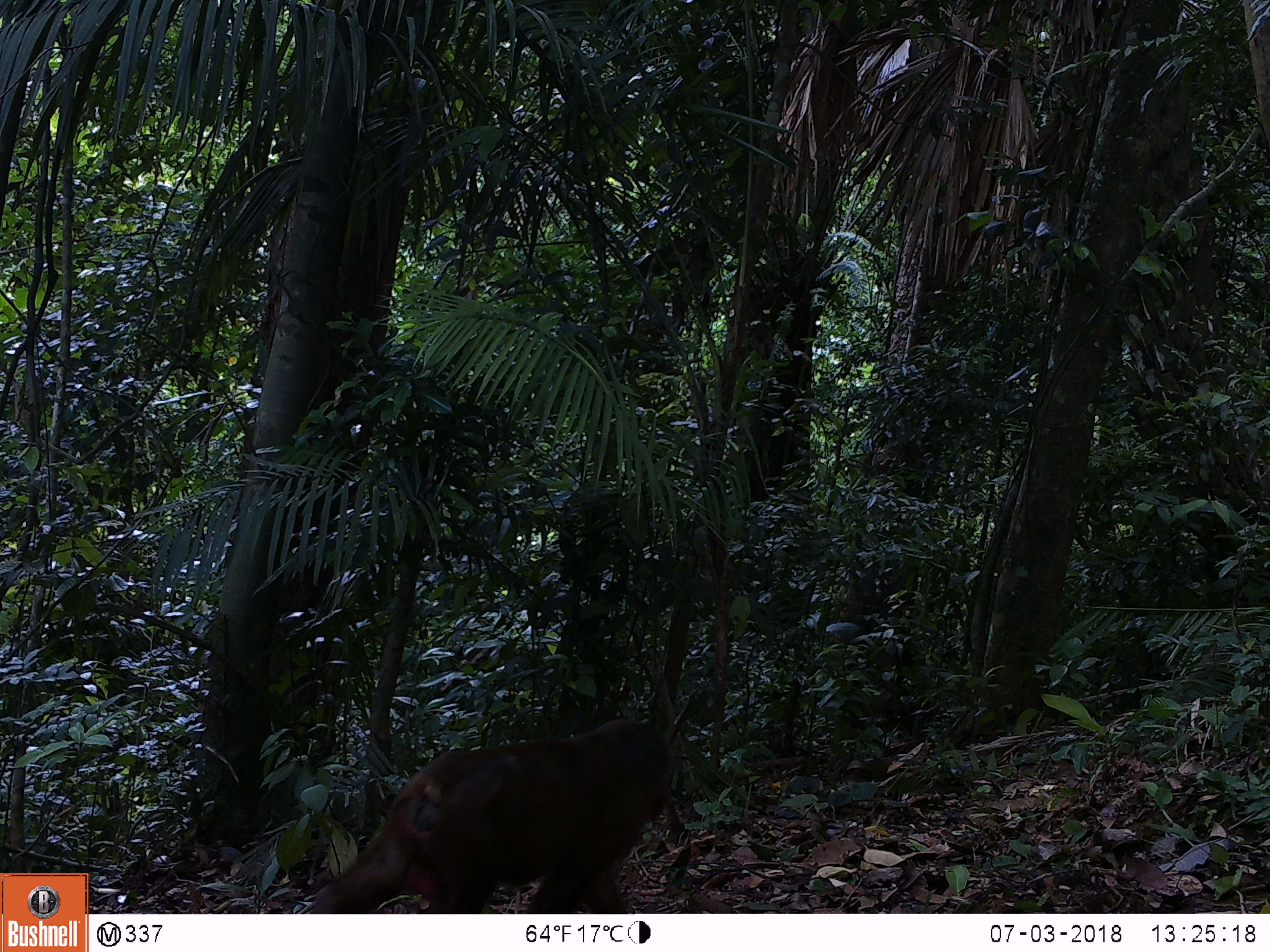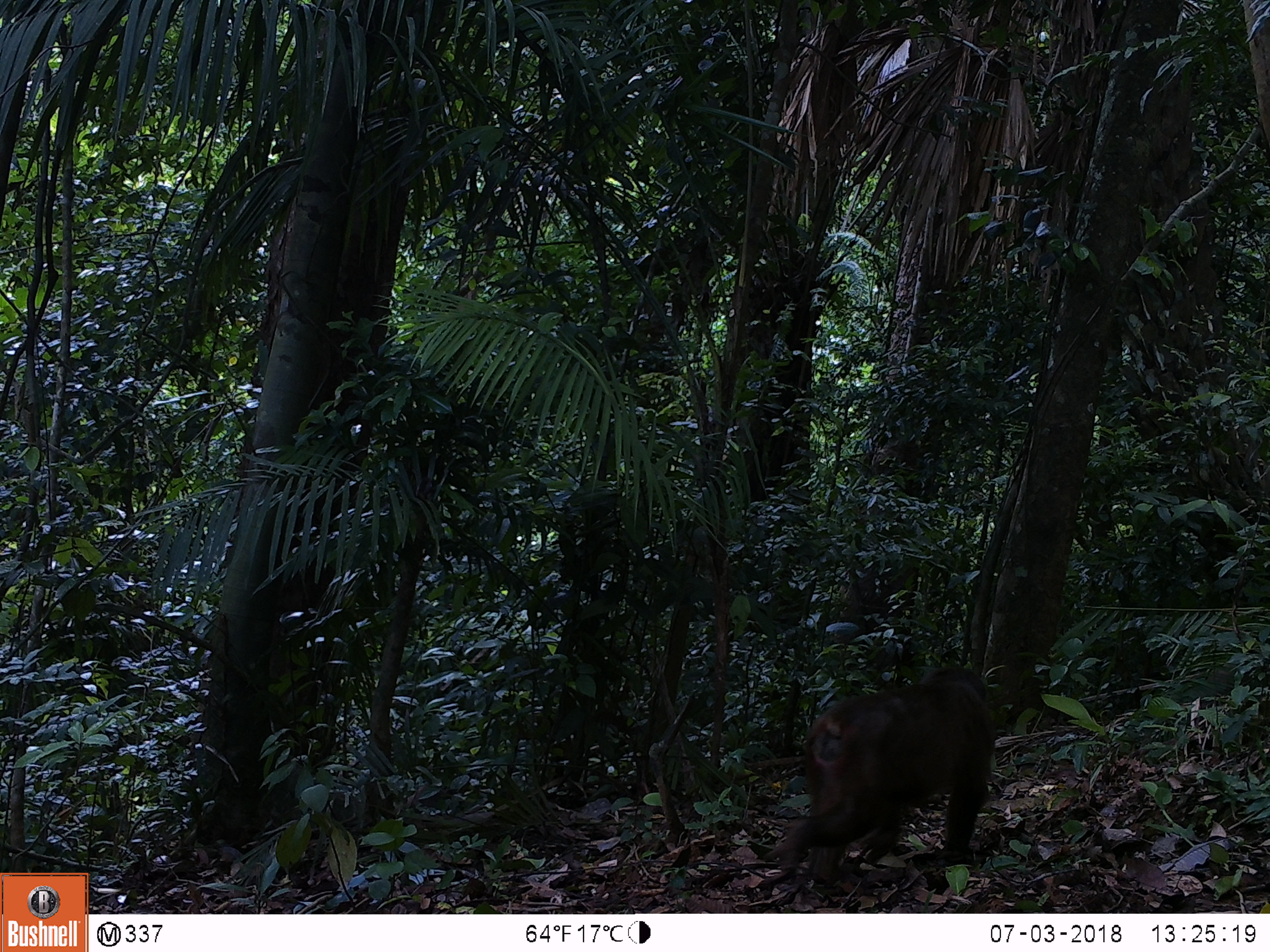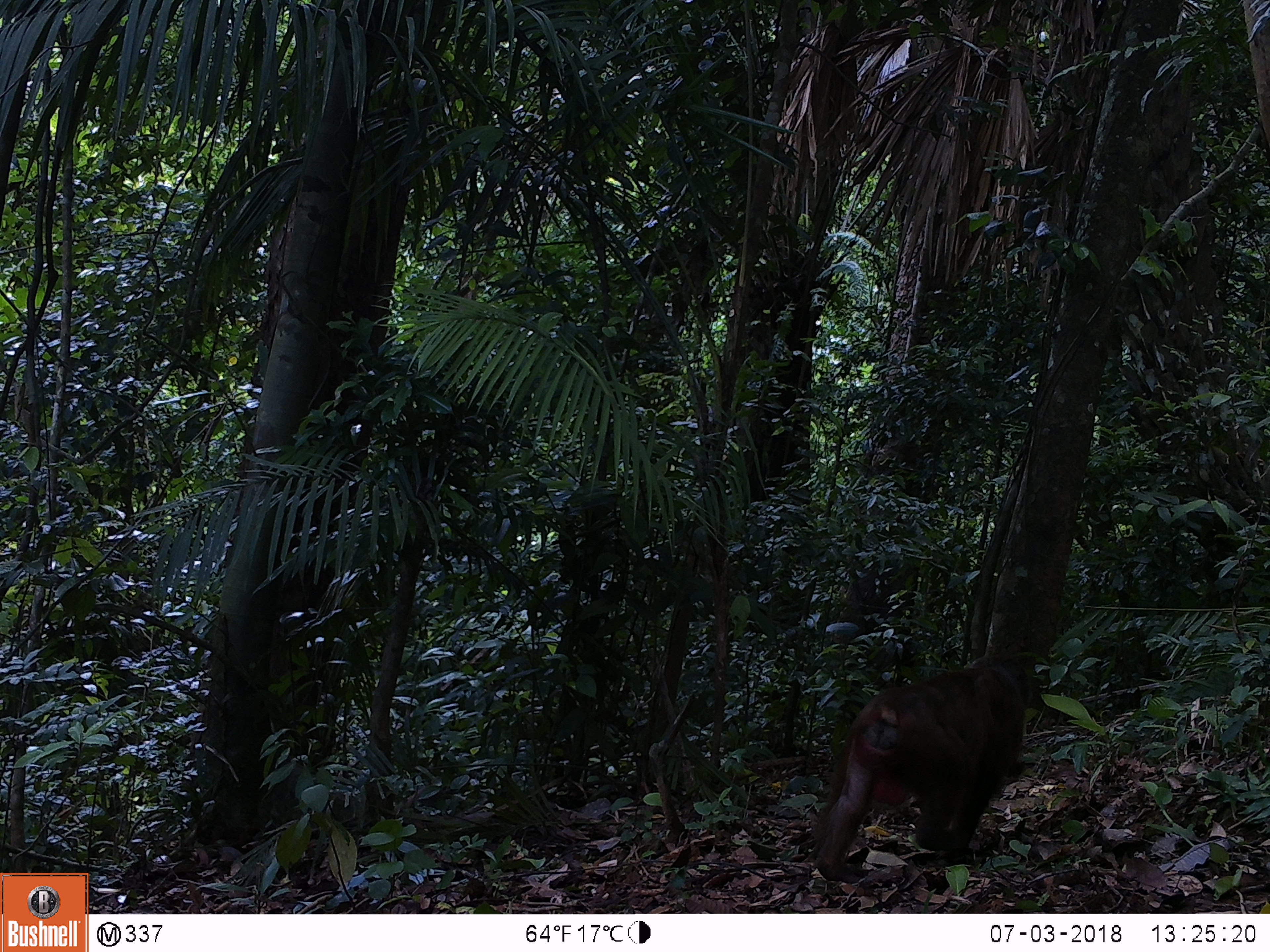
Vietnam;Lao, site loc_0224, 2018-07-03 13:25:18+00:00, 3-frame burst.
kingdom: Animalia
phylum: Chordata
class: Mammalia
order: Primates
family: Cercopithecidae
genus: Macaca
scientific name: Macaca arctoides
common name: stump-tailed macaque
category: stump tailed macaque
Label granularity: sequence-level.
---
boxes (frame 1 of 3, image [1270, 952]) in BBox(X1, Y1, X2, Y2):
stump tailed macaque: BBox(308, 715, 675, 914)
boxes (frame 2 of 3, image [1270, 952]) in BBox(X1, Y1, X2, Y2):
stump tailed macaque: BBox(764, 663, 999, 887)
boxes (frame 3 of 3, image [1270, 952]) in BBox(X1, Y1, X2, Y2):
stump tailed macaque: BBox(812, 652, 1033, 883)